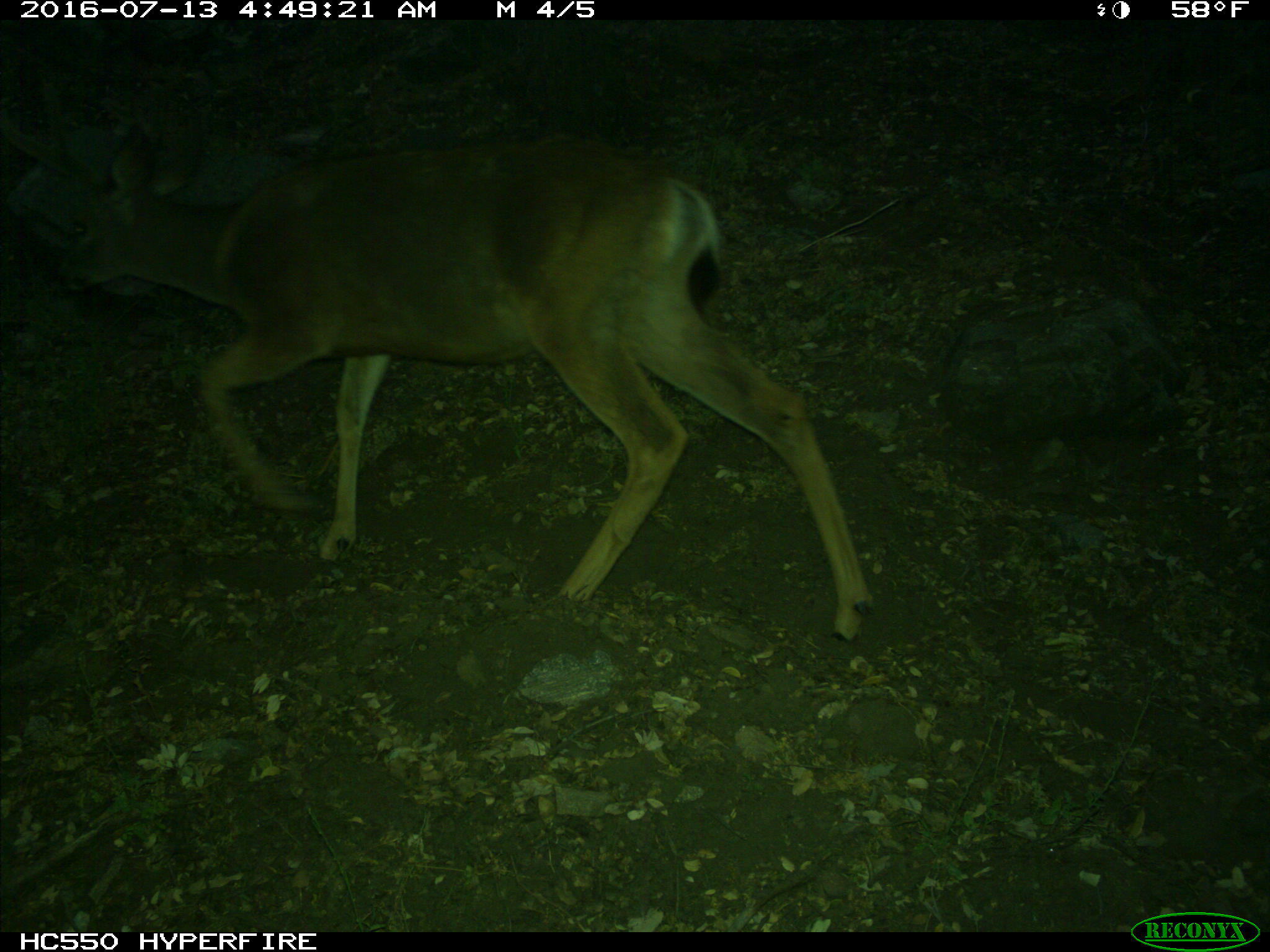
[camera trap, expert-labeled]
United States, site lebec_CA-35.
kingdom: Animalia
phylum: Chordata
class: Mammalia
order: Artiodactyla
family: Cervidae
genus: Odocoileus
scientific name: Odocoileus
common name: deer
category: unidentified deer